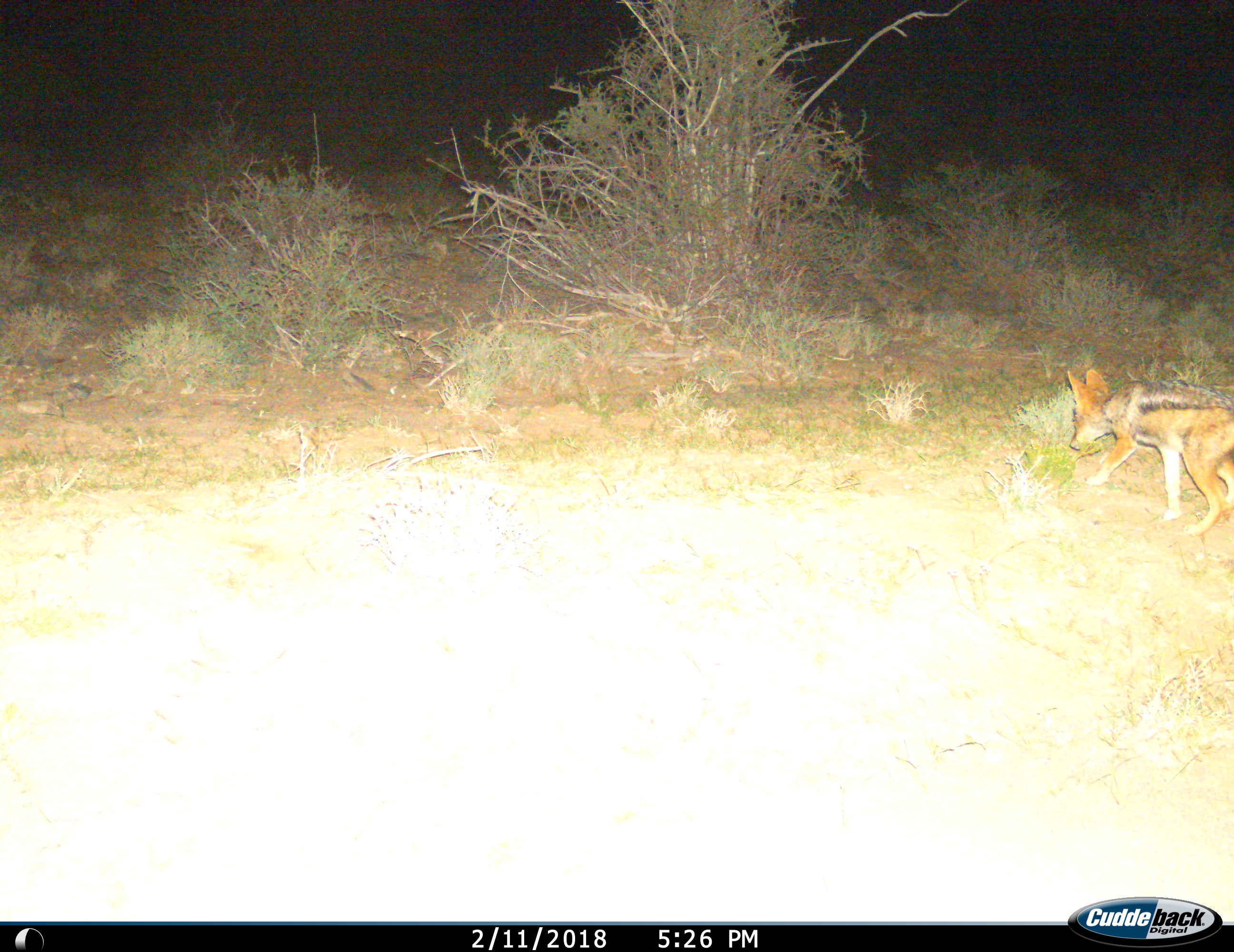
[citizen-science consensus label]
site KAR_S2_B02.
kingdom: Animalia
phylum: Chordata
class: Mammalia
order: Carnivora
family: Canidae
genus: Lupulella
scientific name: Lupulella mesomelas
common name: black-backed jackal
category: jackalblackbacked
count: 1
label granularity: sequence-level